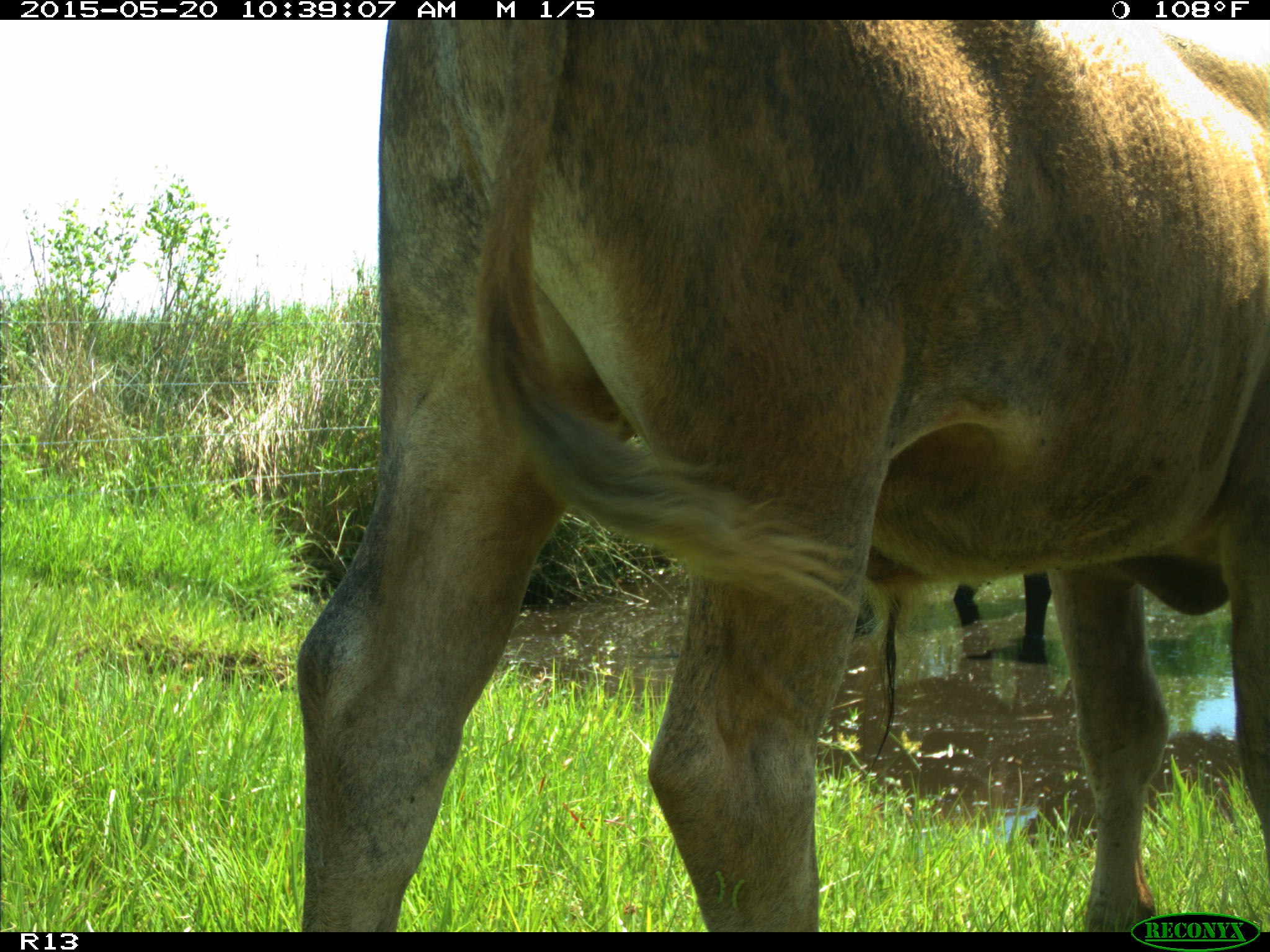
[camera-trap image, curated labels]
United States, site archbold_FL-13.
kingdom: Animalia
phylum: Chordata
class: Mammalia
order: Artiodactyla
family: Bovidae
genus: Bos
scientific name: Bos taurus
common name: domestic cow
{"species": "Bos taurus (domestic cow)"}